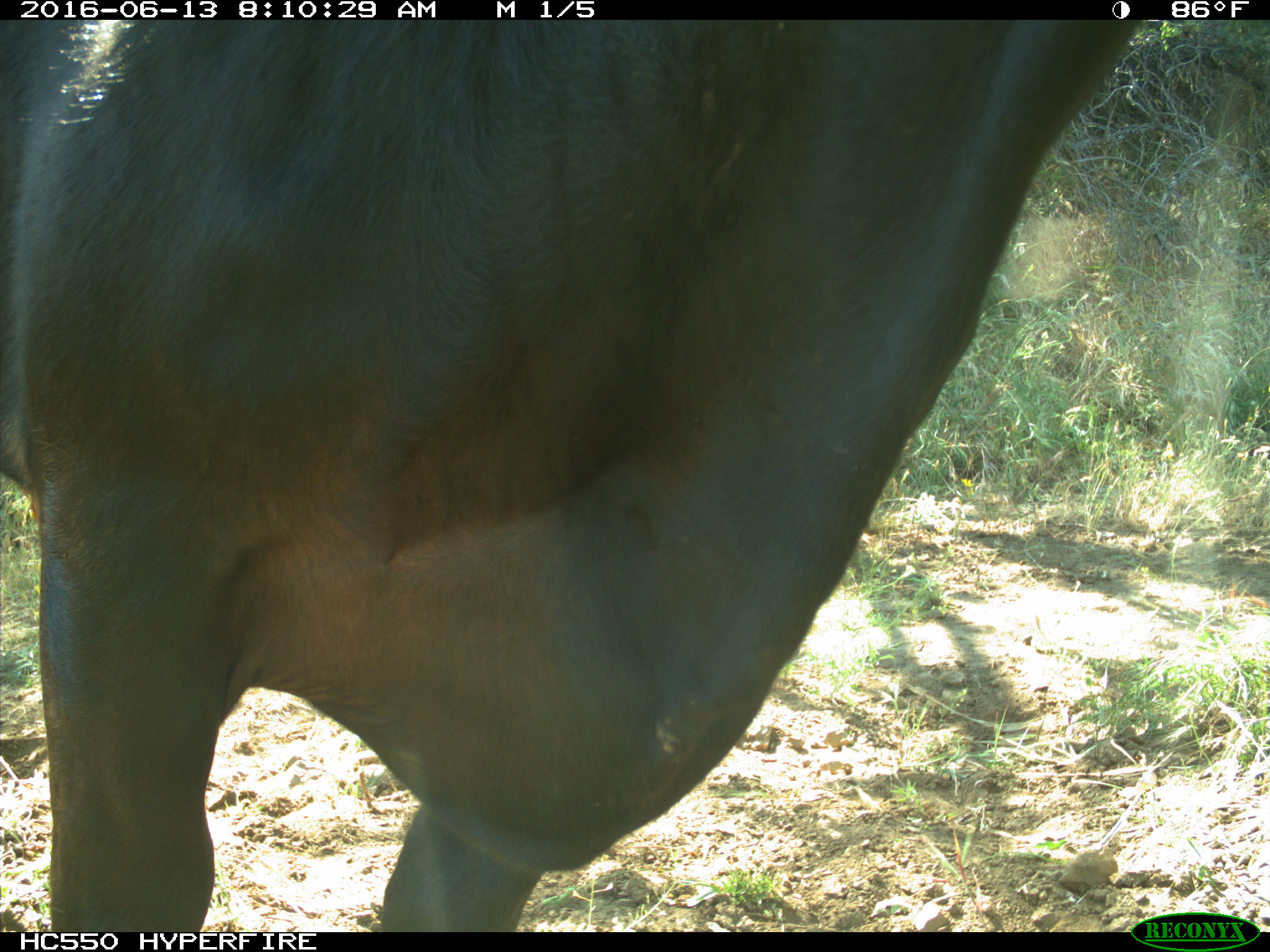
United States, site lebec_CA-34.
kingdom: Animalia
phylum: Chordata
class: Mammalia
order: Artiodactyla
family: Bovidae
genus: Bos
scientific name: Bos taurus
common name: domestic cow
Bos taurus (domestic cow).